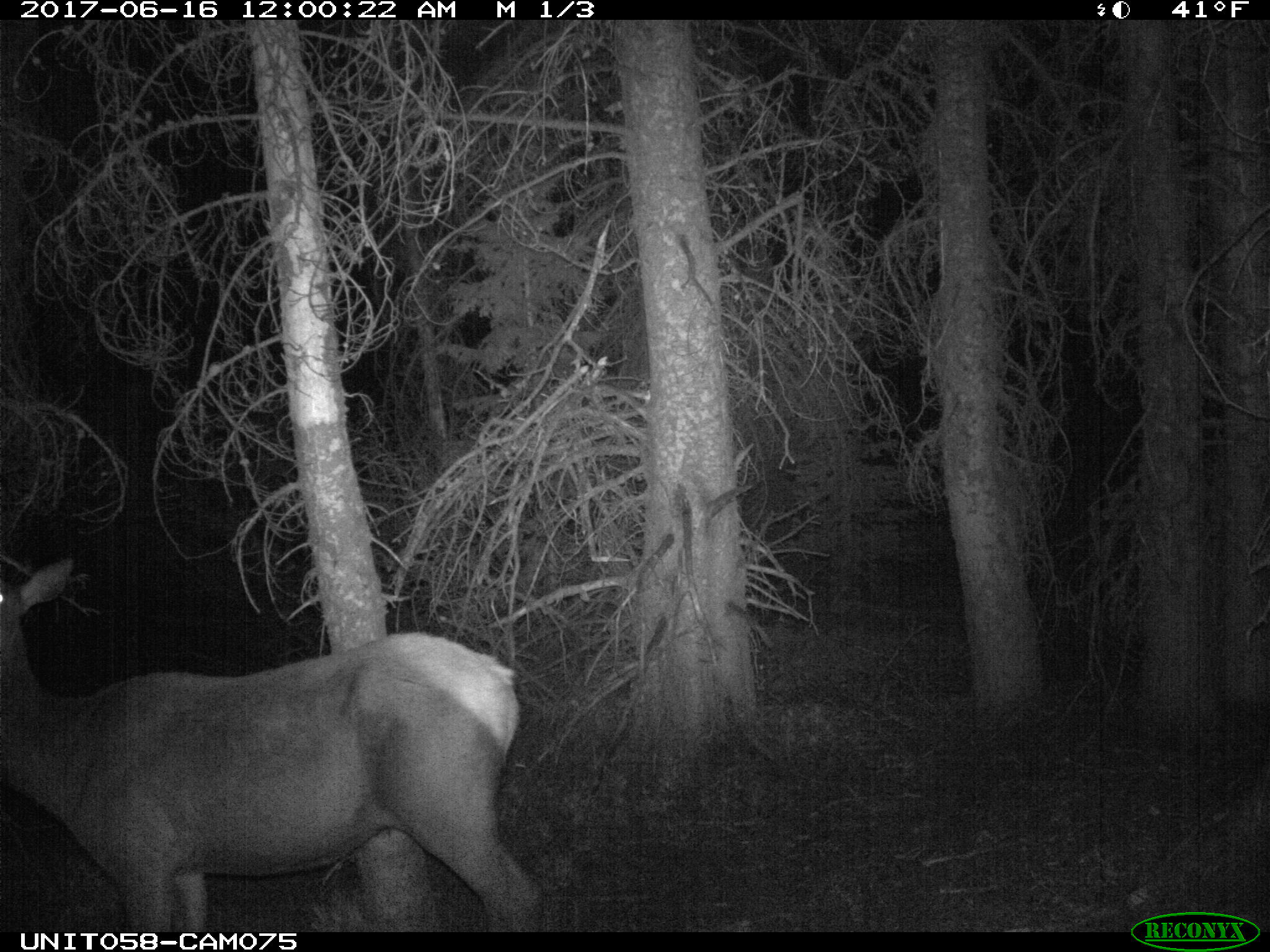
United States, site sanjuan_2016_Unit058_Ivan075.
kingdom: Animalia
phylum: Chordata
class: Mammalia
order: Artiodactyla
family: Cervidae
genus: Cervus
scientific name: Cervus elaphus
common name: red deer